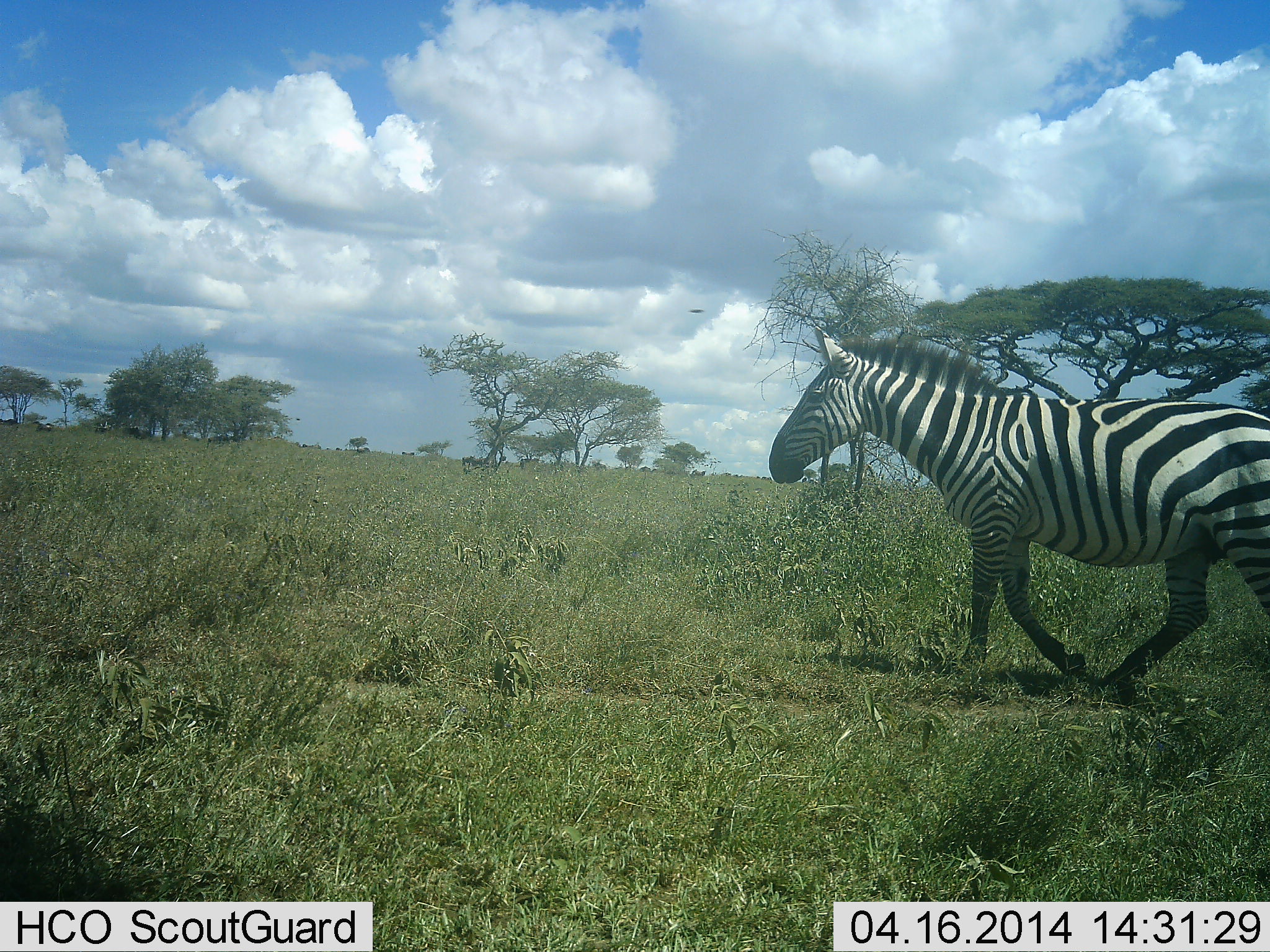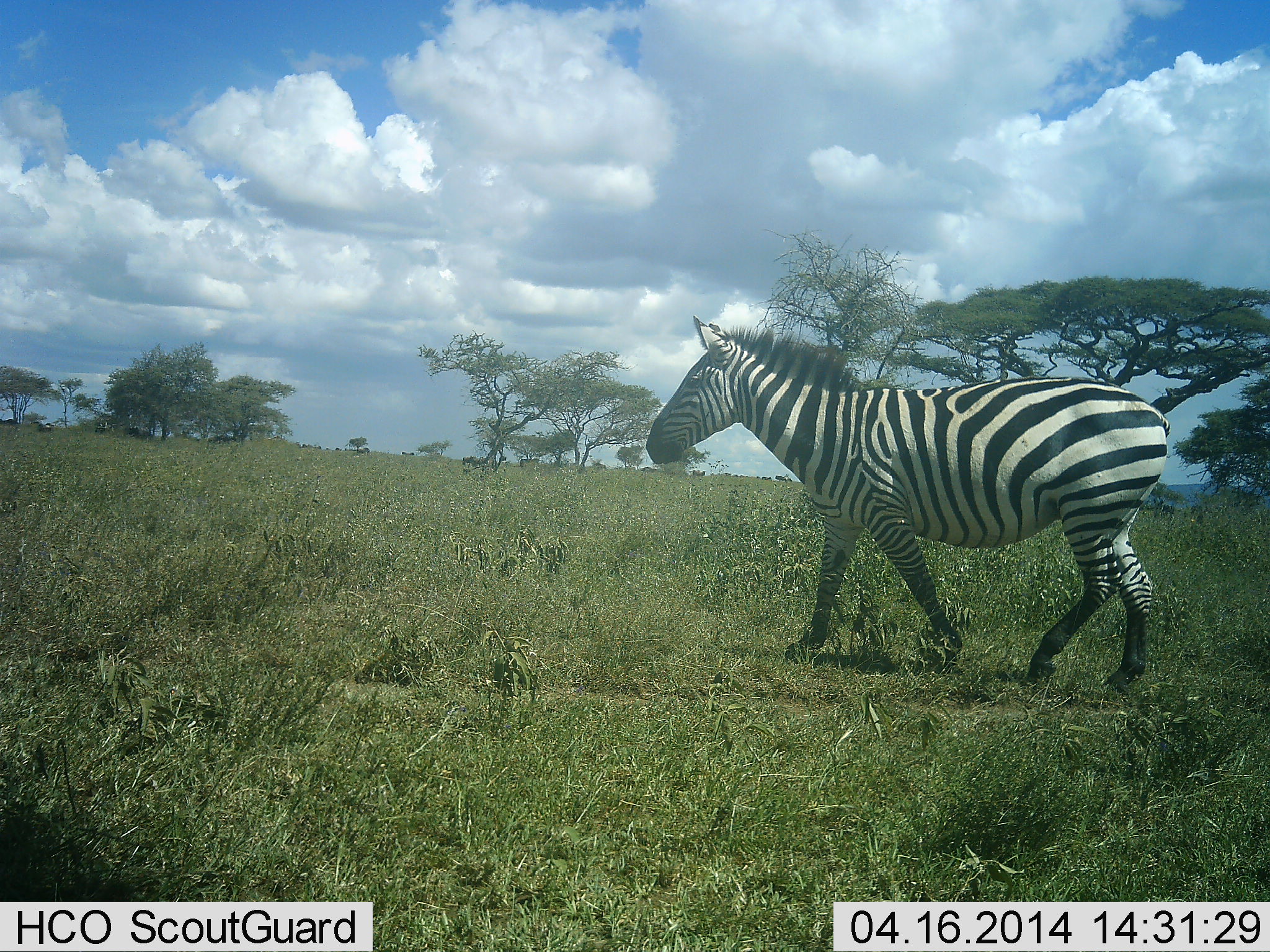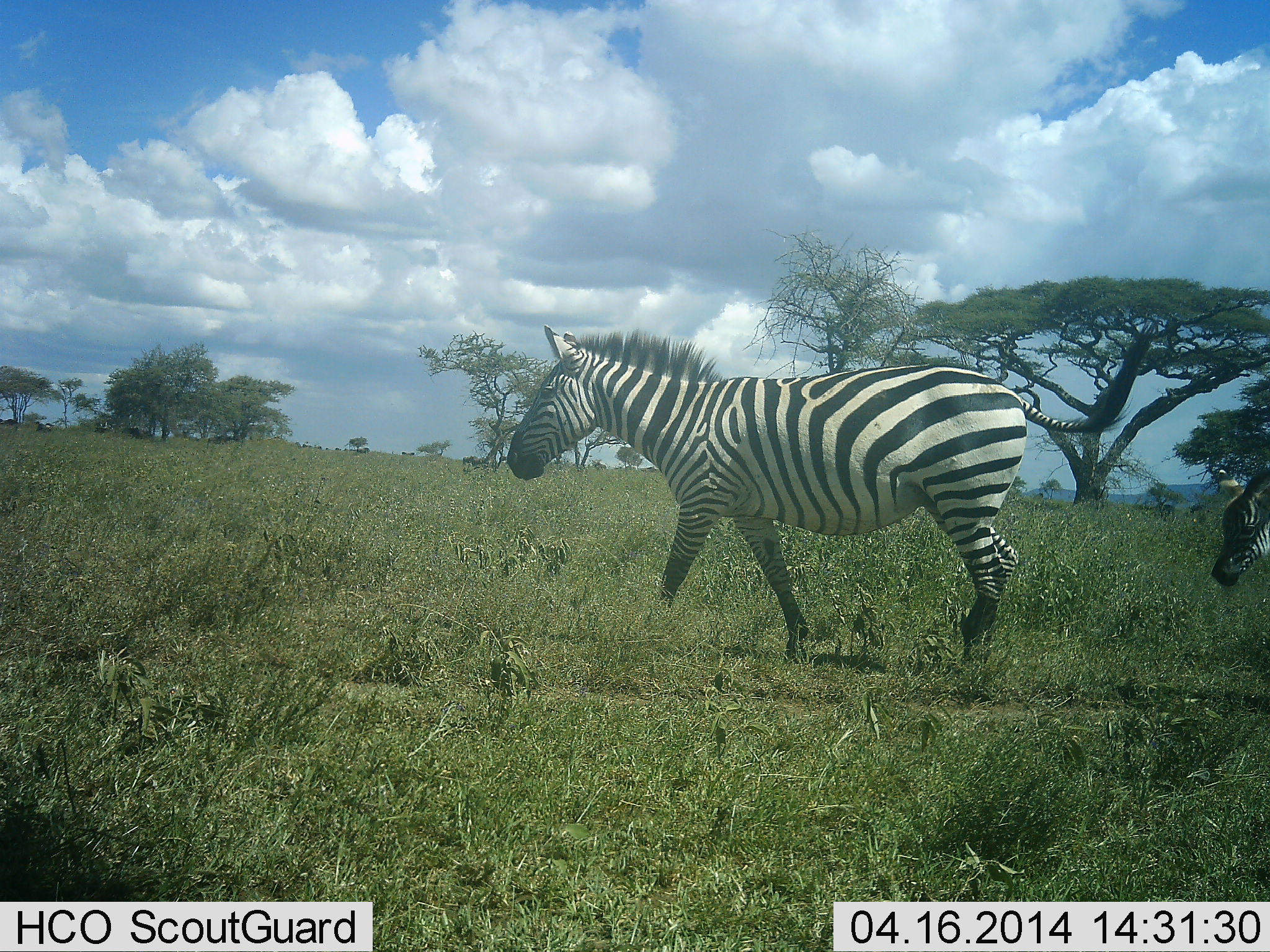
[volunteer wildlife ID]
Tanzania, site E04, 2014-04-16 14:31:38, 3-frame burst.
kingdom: Animalia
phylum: Chordata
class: Mammalia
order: Perissodactyla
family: Equidae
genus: Equus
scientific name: Equus quagga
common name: plains zebra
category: zebra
Zebra (plains zebra) (Equus quagga), count 1. Behavior (volunteer vote fractions): standing 10%, resting 0%, moving 90%, interacting 0%. Young present (vote fraction): 10%. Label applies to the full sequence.